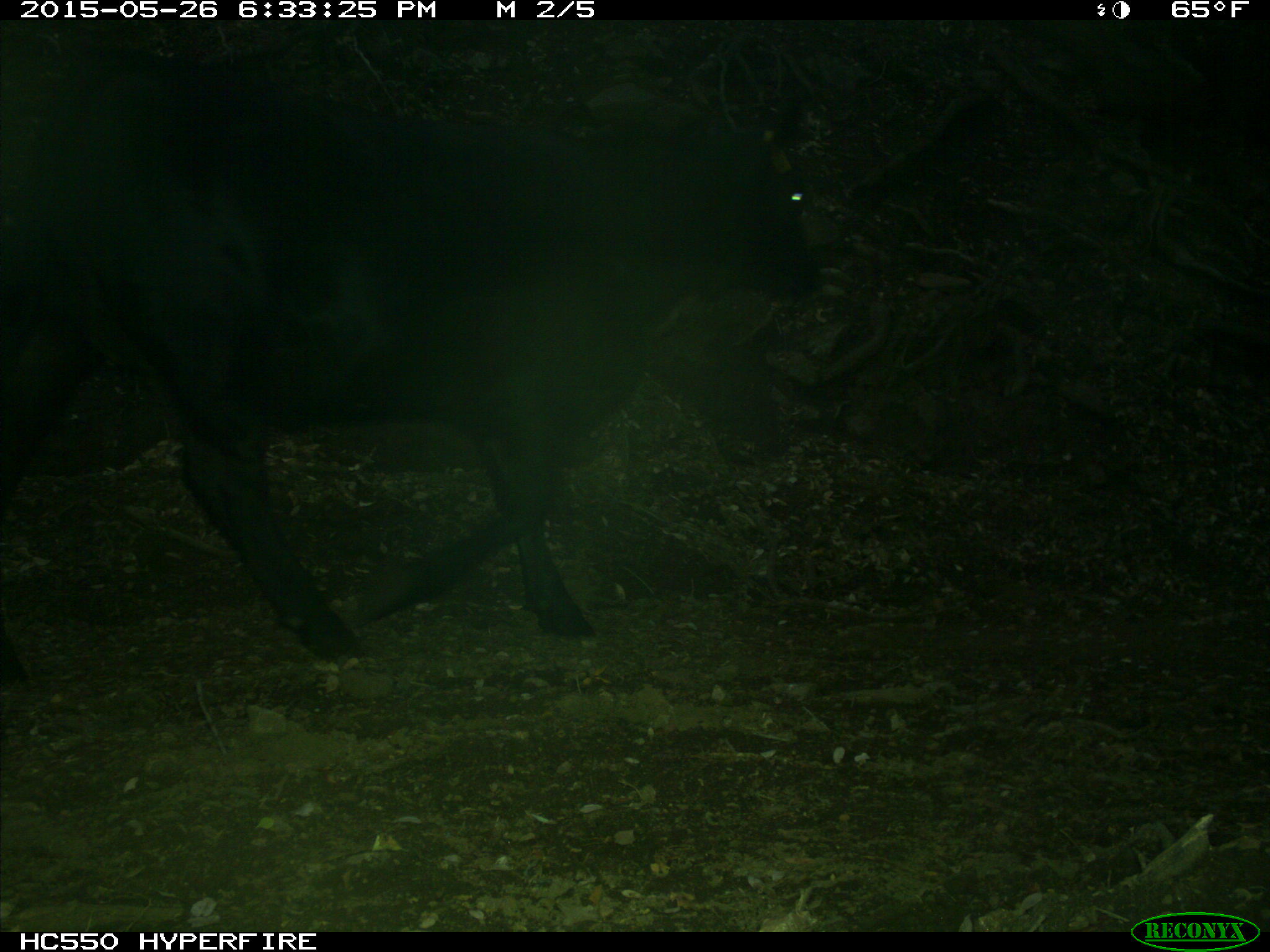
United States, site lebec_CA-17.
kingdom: Animalia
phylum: Chordata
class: Mammalia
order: Artiodactyla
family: Bovidae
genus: Bos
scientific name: Bos taurus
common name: domestic cow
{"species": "Bos taurus (domestic cow)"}